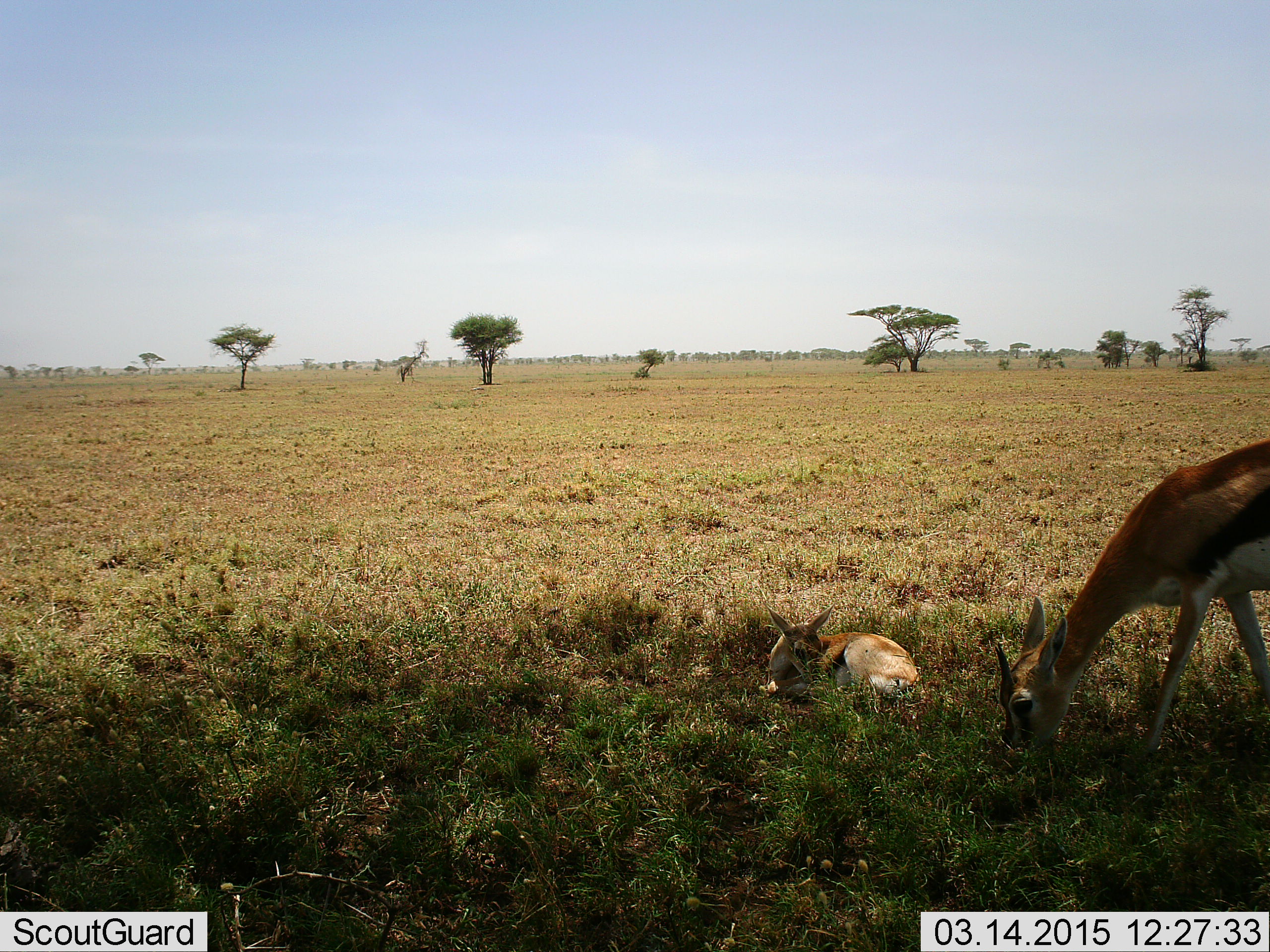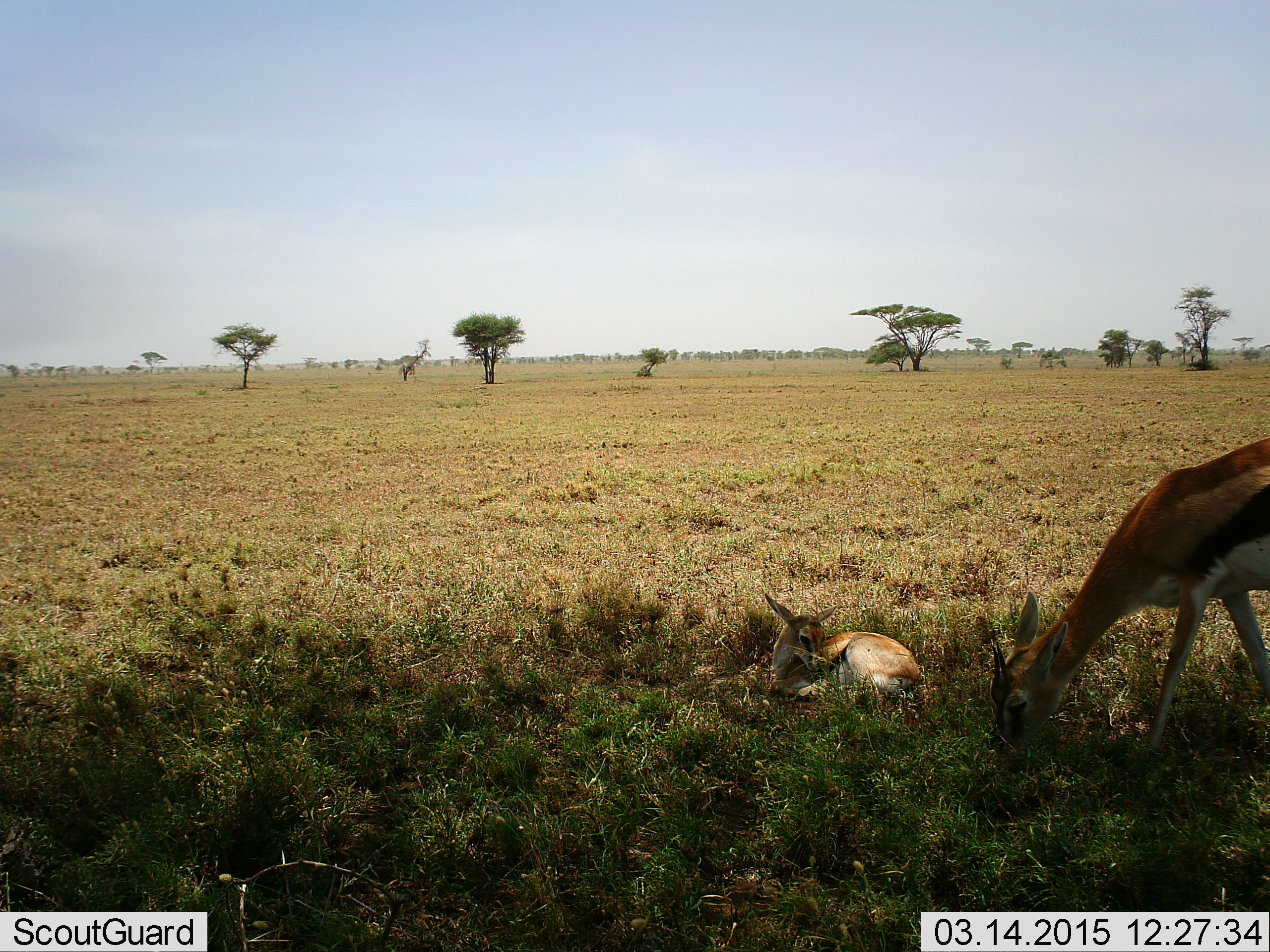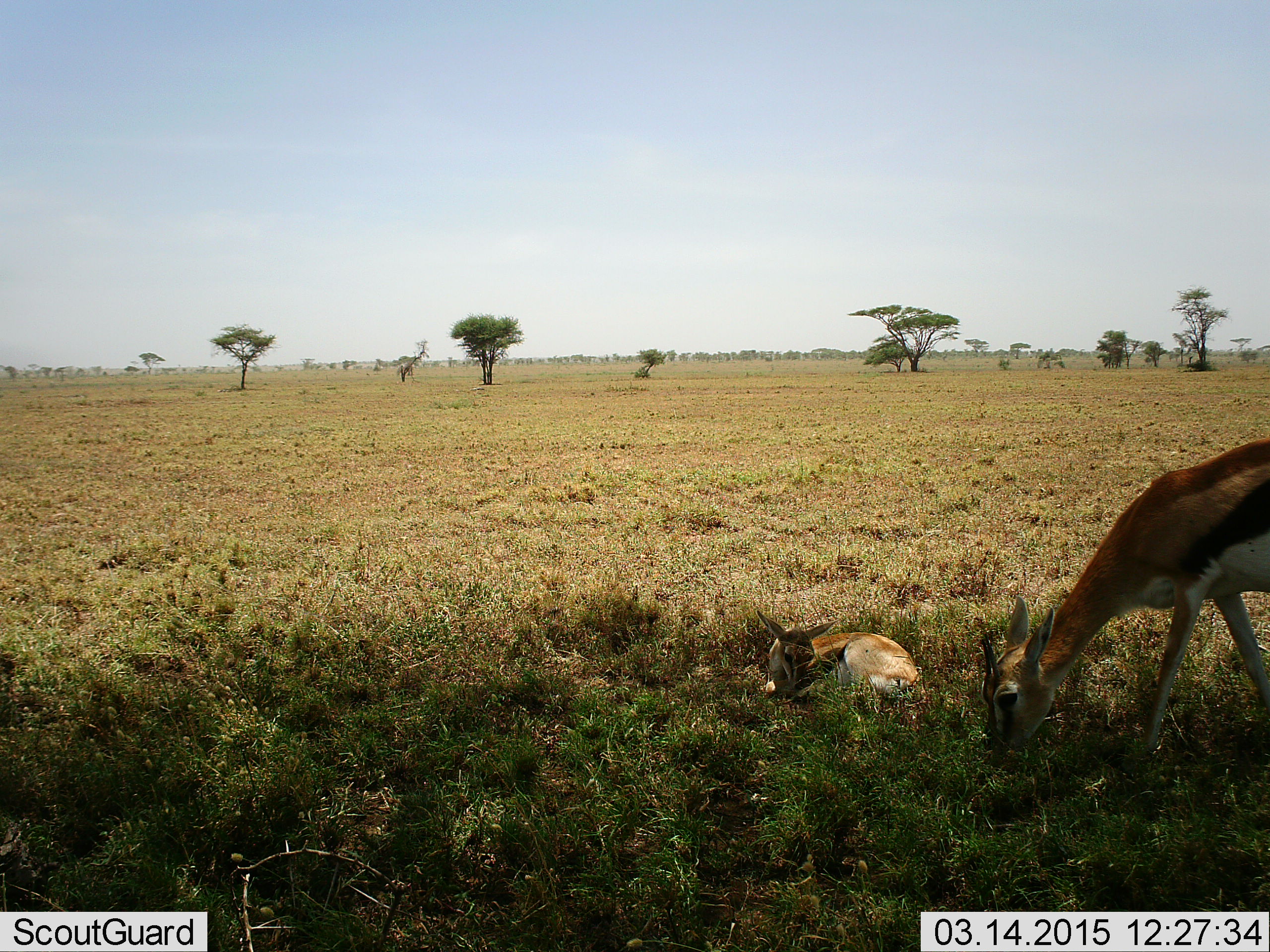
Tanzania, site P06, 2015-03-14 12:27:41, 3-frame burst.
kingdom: Animalia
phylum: Chordata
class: Mammalia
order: Artiodactyla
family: Bovidae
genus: Eudorcas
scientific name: Eudorcas thomsonii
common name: thomson's gazelle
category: gazellethomsons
Gazellethomsons (thomson's gazelle) (Eudorcas thomsonii), count 2. Behavior (volunteer vote fractions): standing 0%, resting 80%, moving 0%, interacting 0%. Young present (vote fraction): 70%. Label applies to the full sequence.